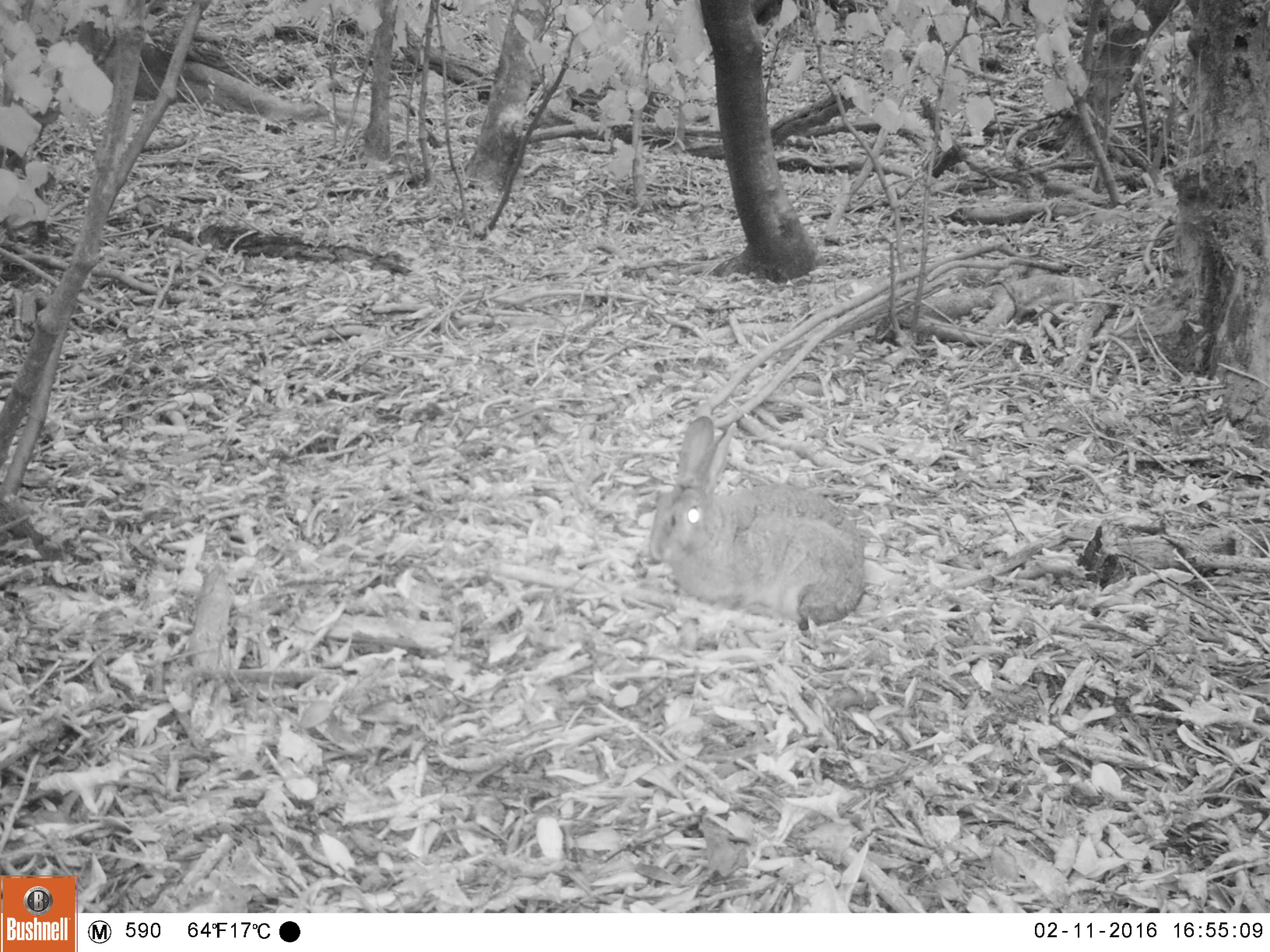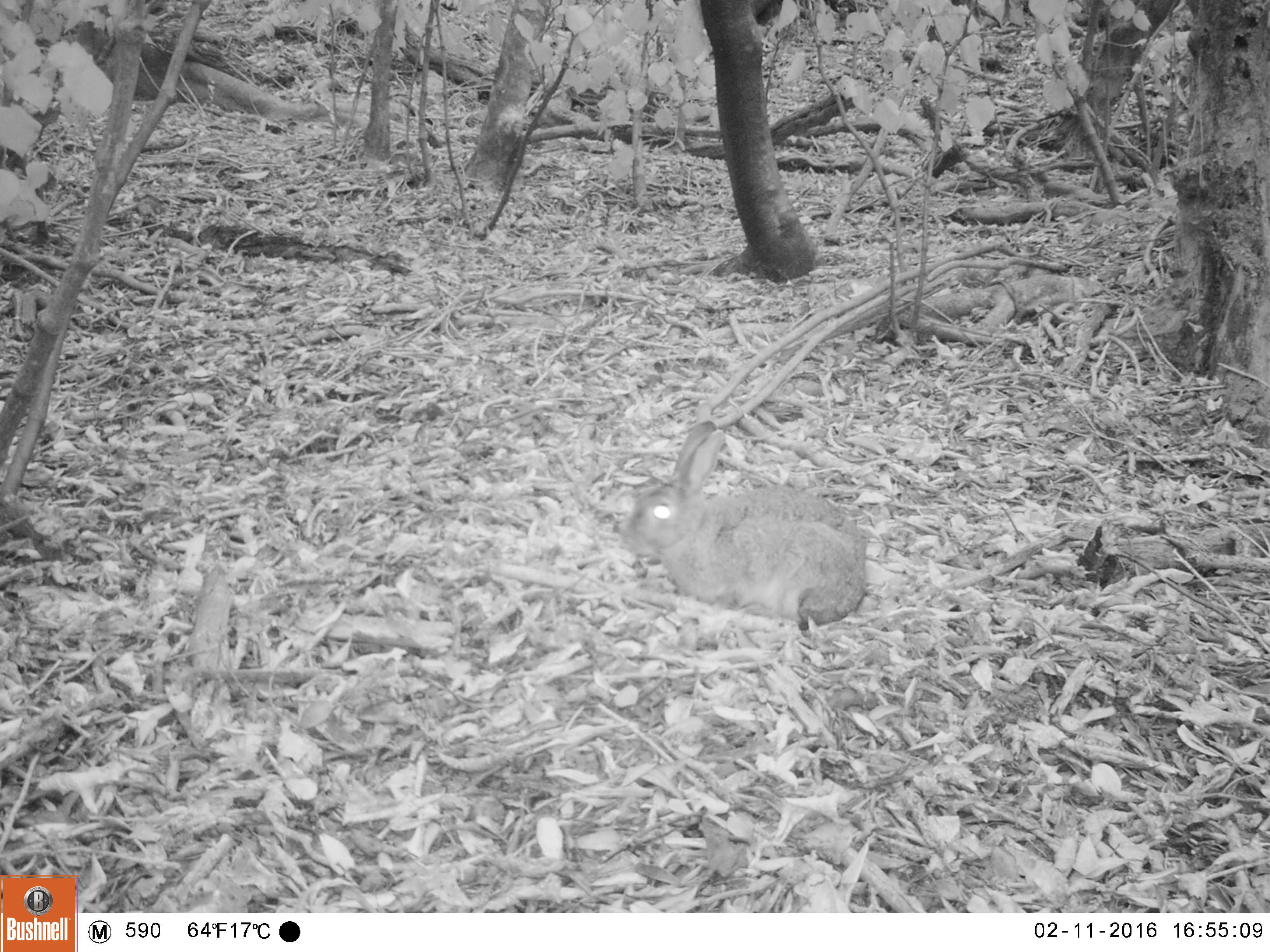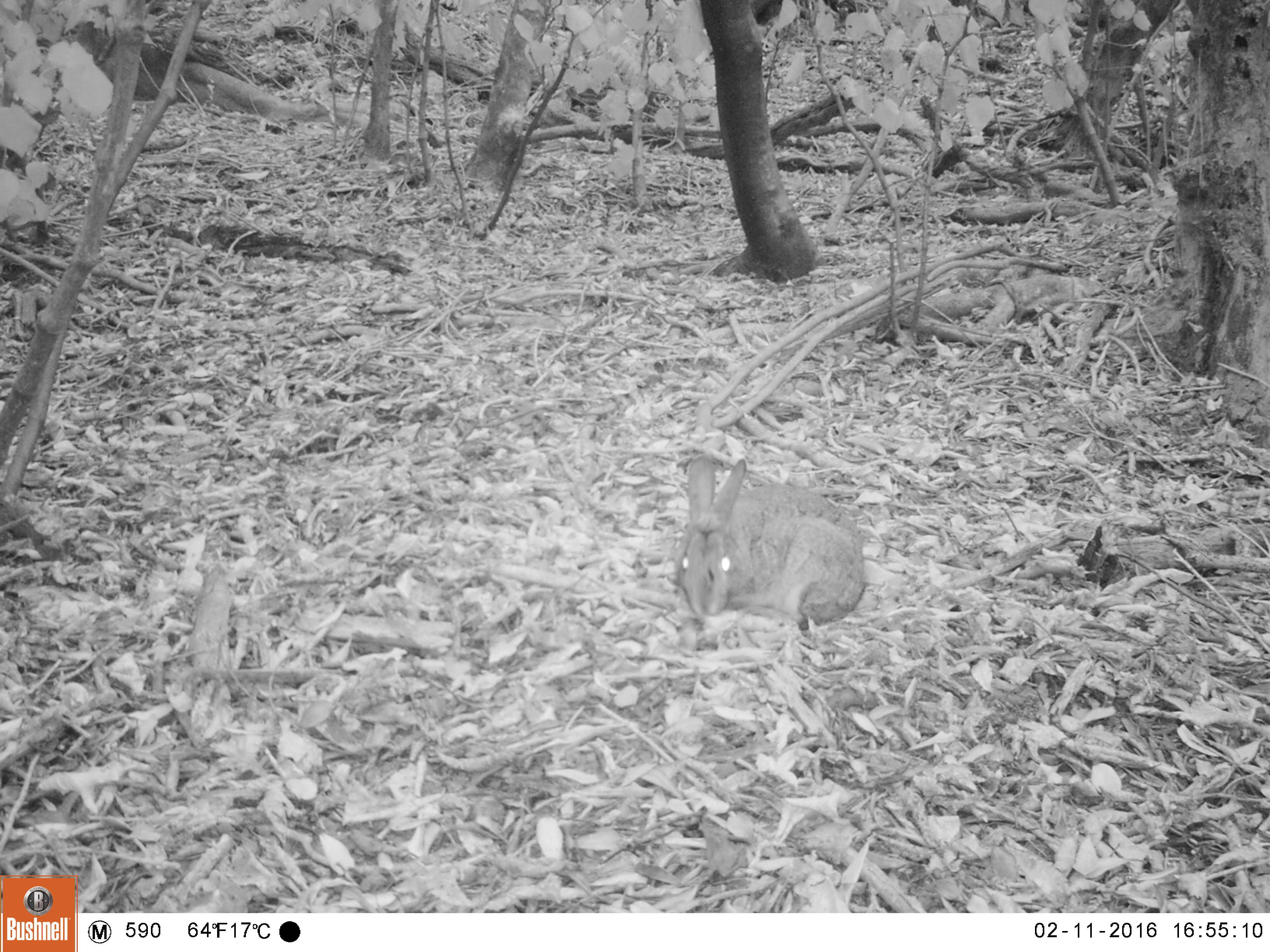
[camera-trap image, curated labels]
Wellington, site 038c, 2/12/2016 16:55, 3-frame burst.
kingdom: Animalia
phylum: Chordata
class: Mammalia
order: Lagomorpha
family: Leporidae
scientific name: Leporidae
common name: rabbit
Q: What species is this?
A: Rabbit (Leporidae).